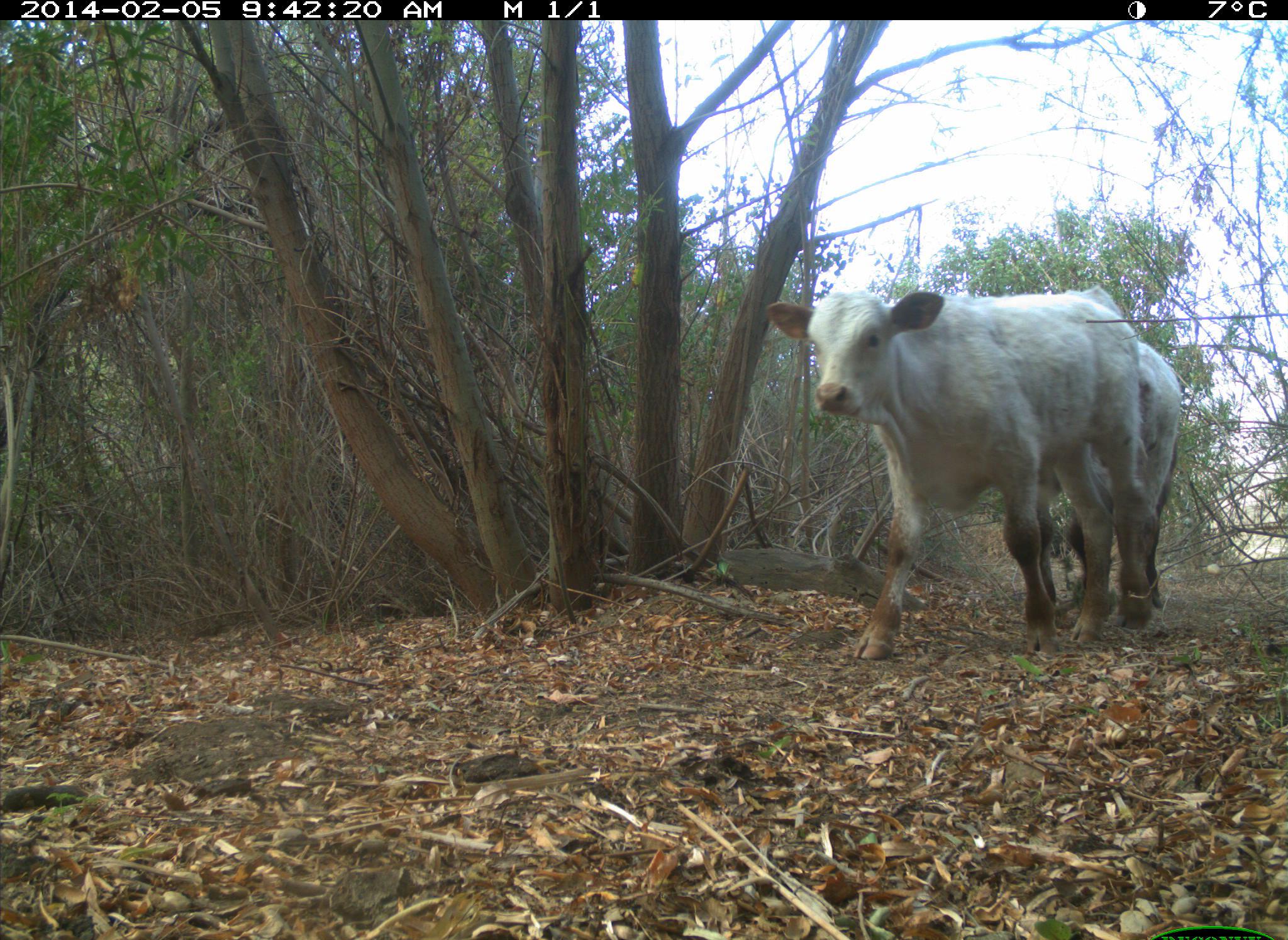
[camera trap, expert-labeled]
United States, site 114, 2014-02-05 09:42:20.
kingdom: Animalia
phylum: Chordata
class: Mammalia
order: Artiodactyla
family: Bovidae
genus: Bos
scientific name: Bos taurus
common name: cow